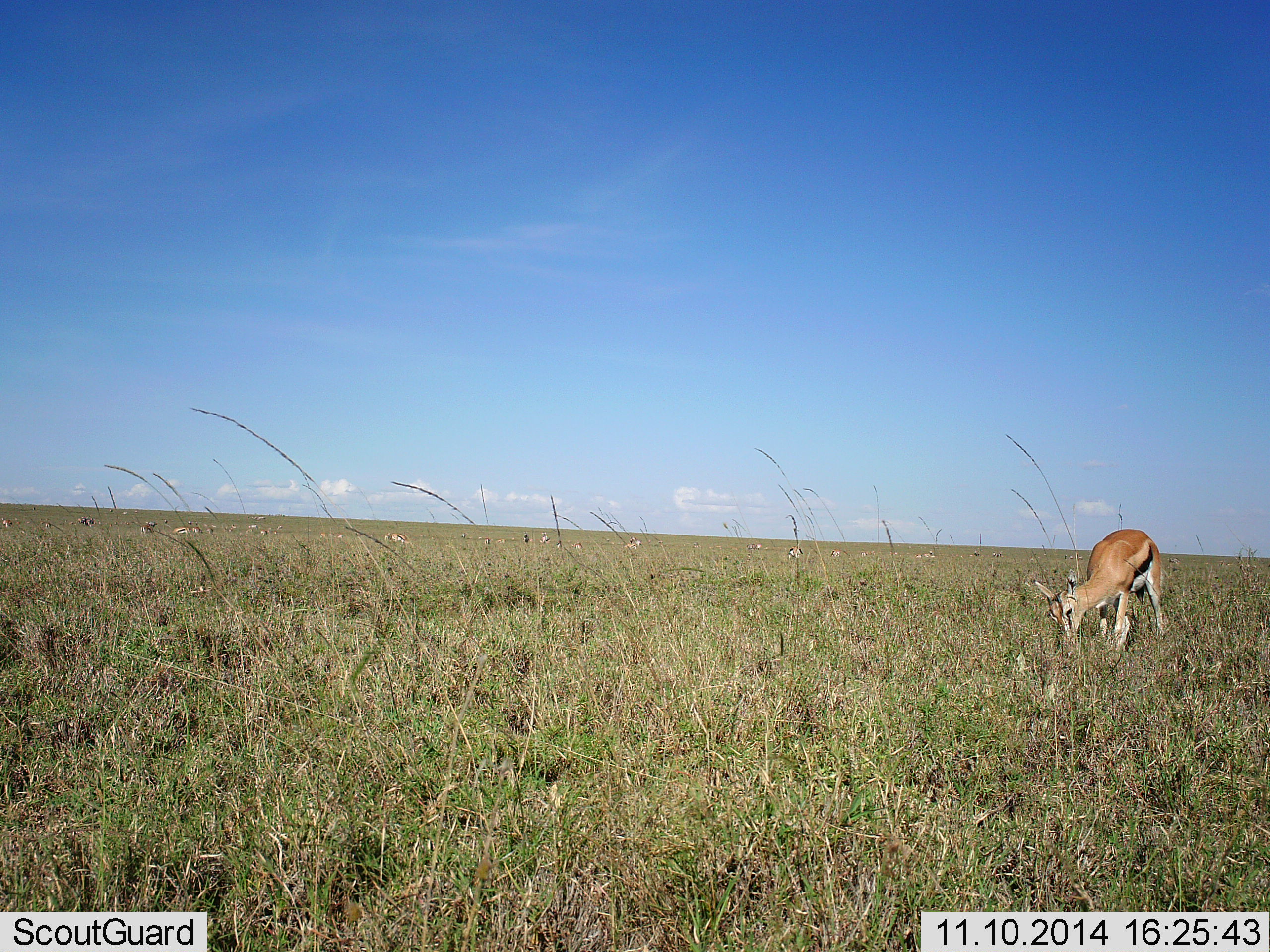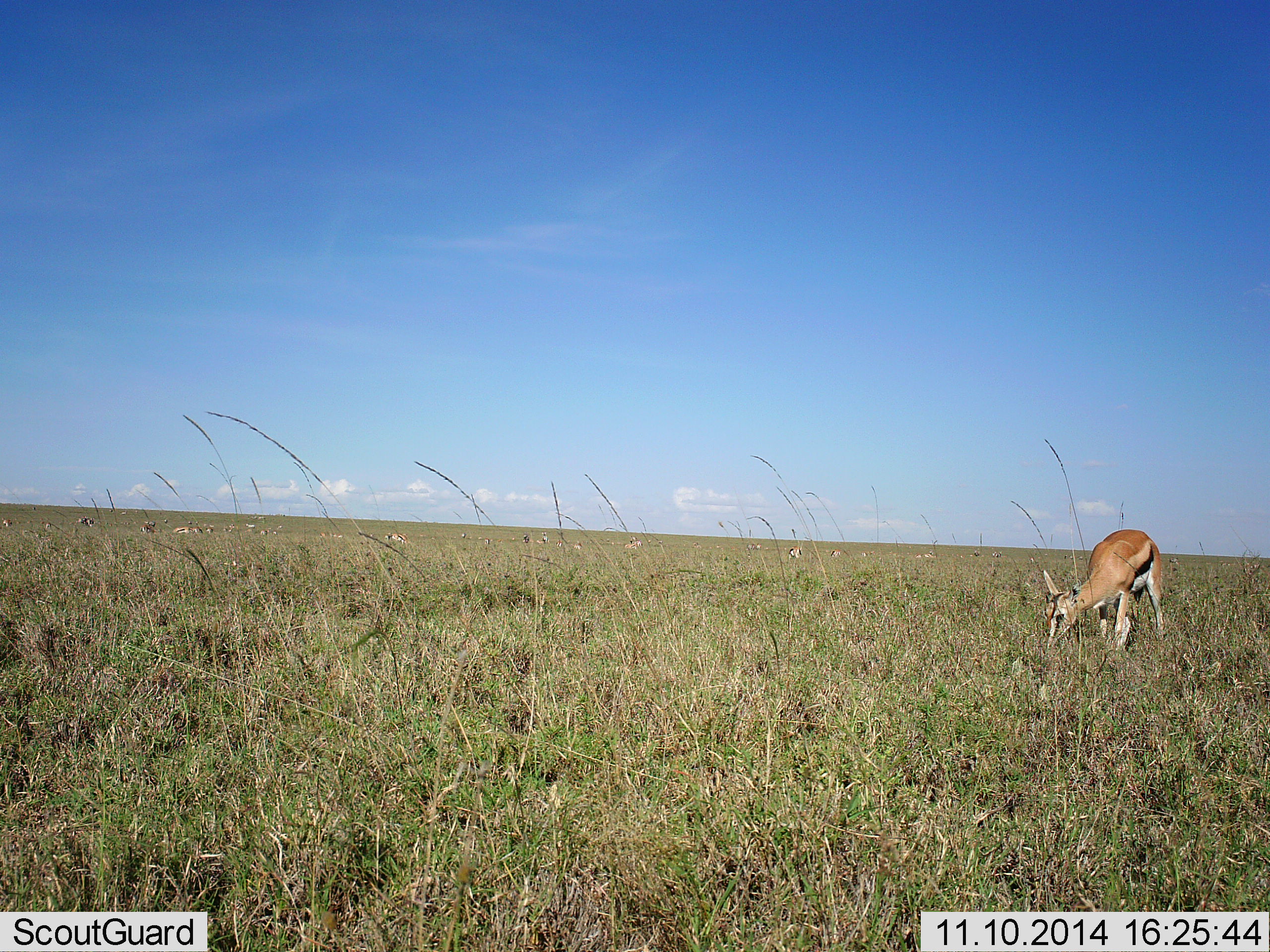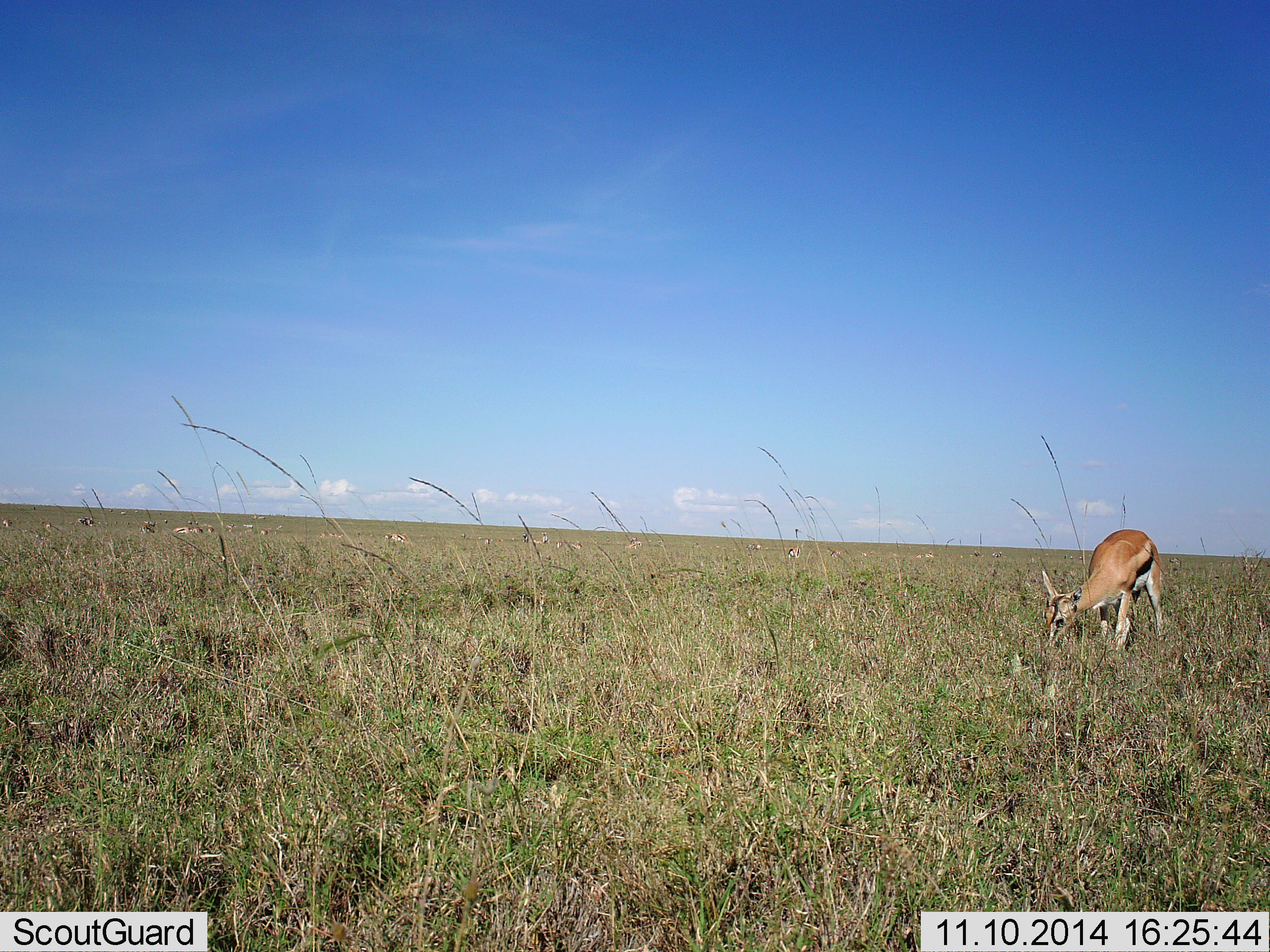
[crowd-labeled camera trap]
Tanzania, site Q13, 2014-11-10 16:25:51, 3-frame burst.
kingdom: Animalia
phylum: Chordata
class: Mammalia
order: Artiodactyla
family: Bovidae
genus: Eudorcas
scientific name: Eudorcas thomsonii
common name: thomson's gazelle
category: gazellethomsons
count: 1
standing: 30%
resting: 10%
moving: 0%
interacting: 0%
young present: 0%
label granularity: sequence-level